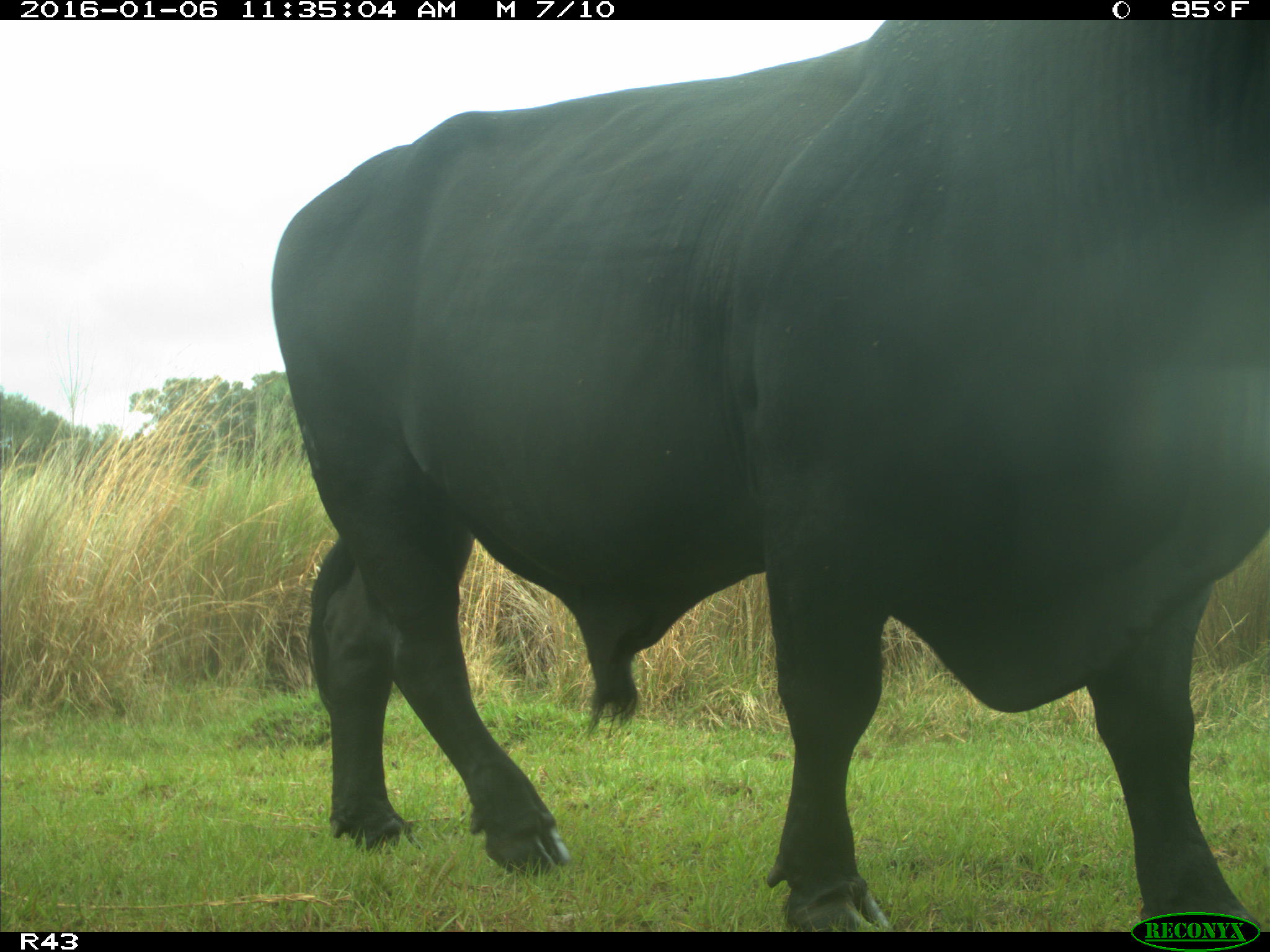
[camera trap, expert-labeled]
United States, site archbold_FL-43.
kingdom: Animalia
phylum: Chordata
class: Mammalia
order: Artiodactyla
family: Bovidae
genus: Bos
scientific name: Bos taurus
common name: domestic cow